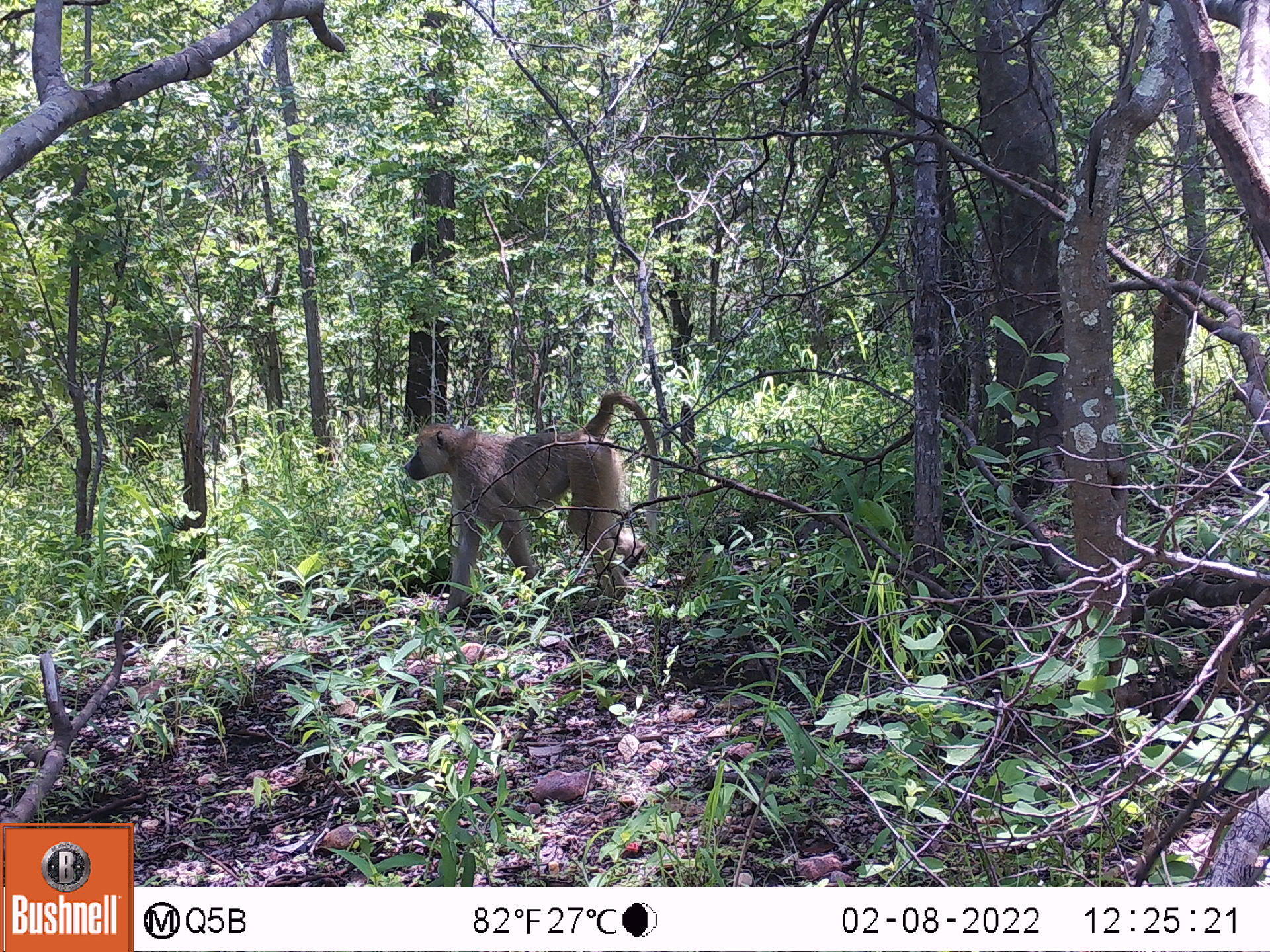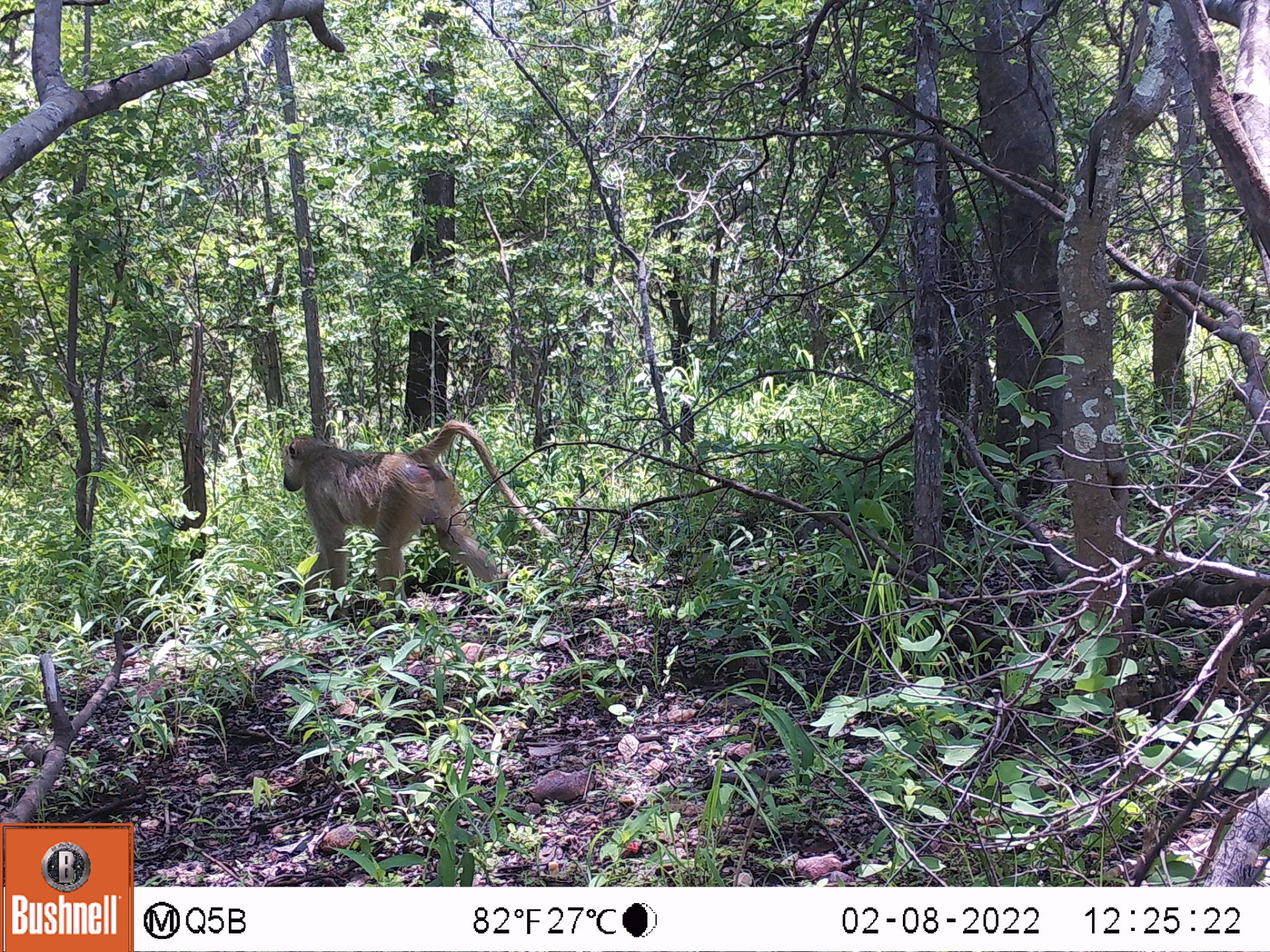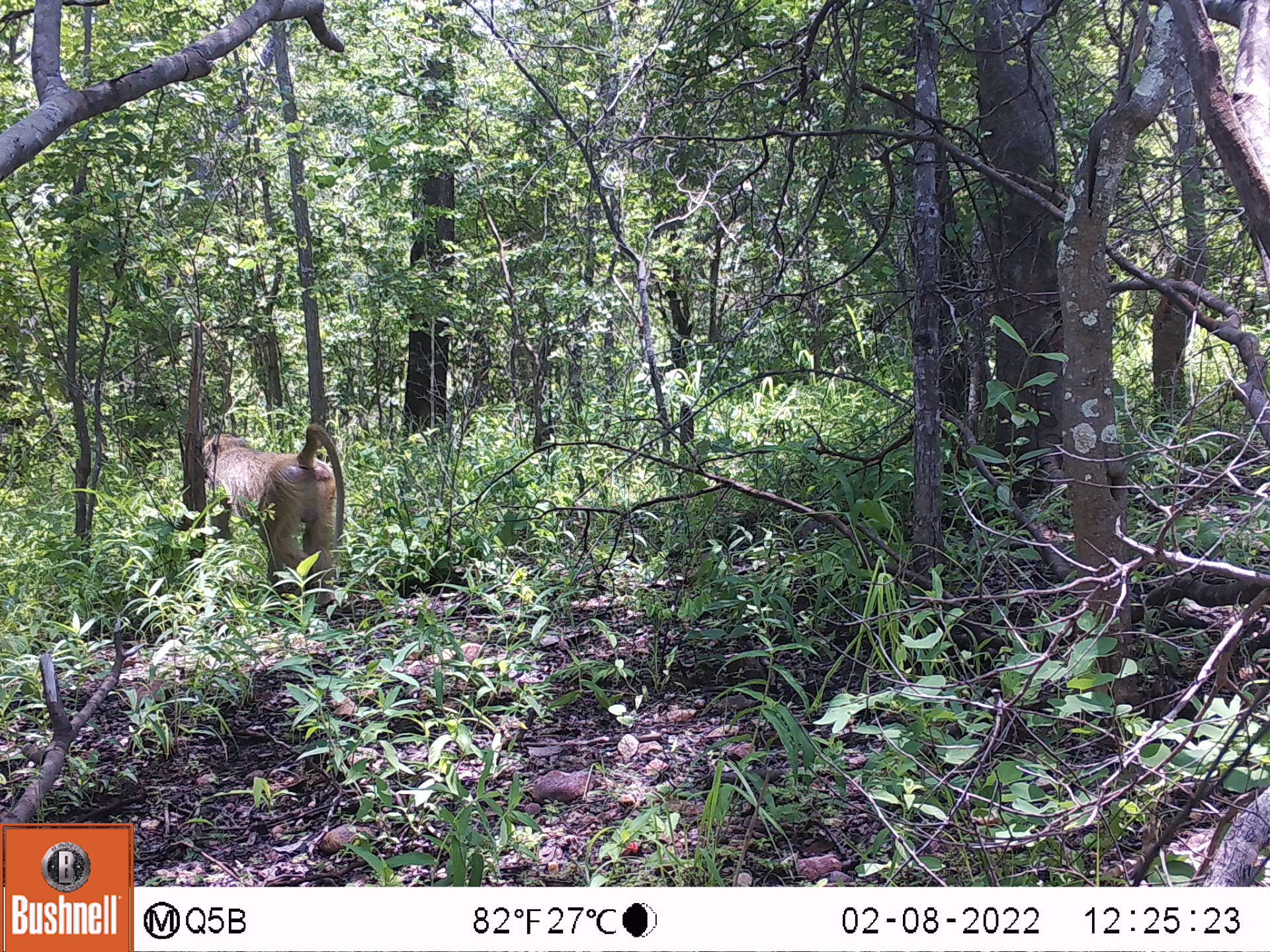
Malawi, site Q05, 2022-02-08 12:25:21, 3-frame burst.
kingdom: Animalia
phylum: Chordata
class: Mammalia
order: Primates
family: Cercopithecidae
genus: Papio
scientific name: Papio cynocephalus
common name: yellow baboon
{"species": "yellow baboon (Papio cynocephalus)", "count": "1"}